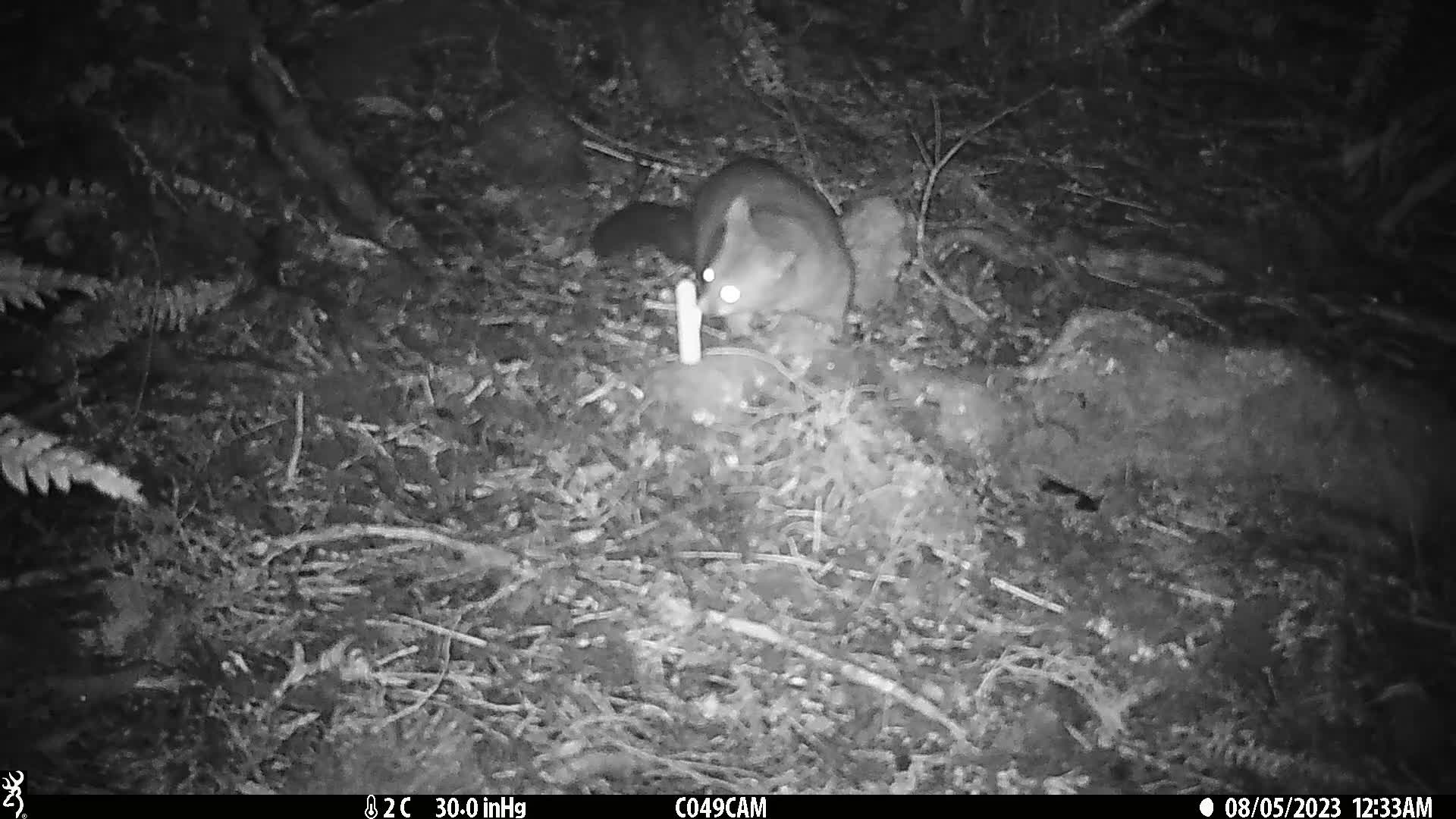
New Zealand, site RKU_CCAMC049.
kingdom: Animalia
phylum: Chordata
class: Mammalia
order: Diprotodontia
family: Phalangeridae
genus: Trichosurus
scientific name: Trichosurus vulpecula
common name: common brushtail possum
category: possum